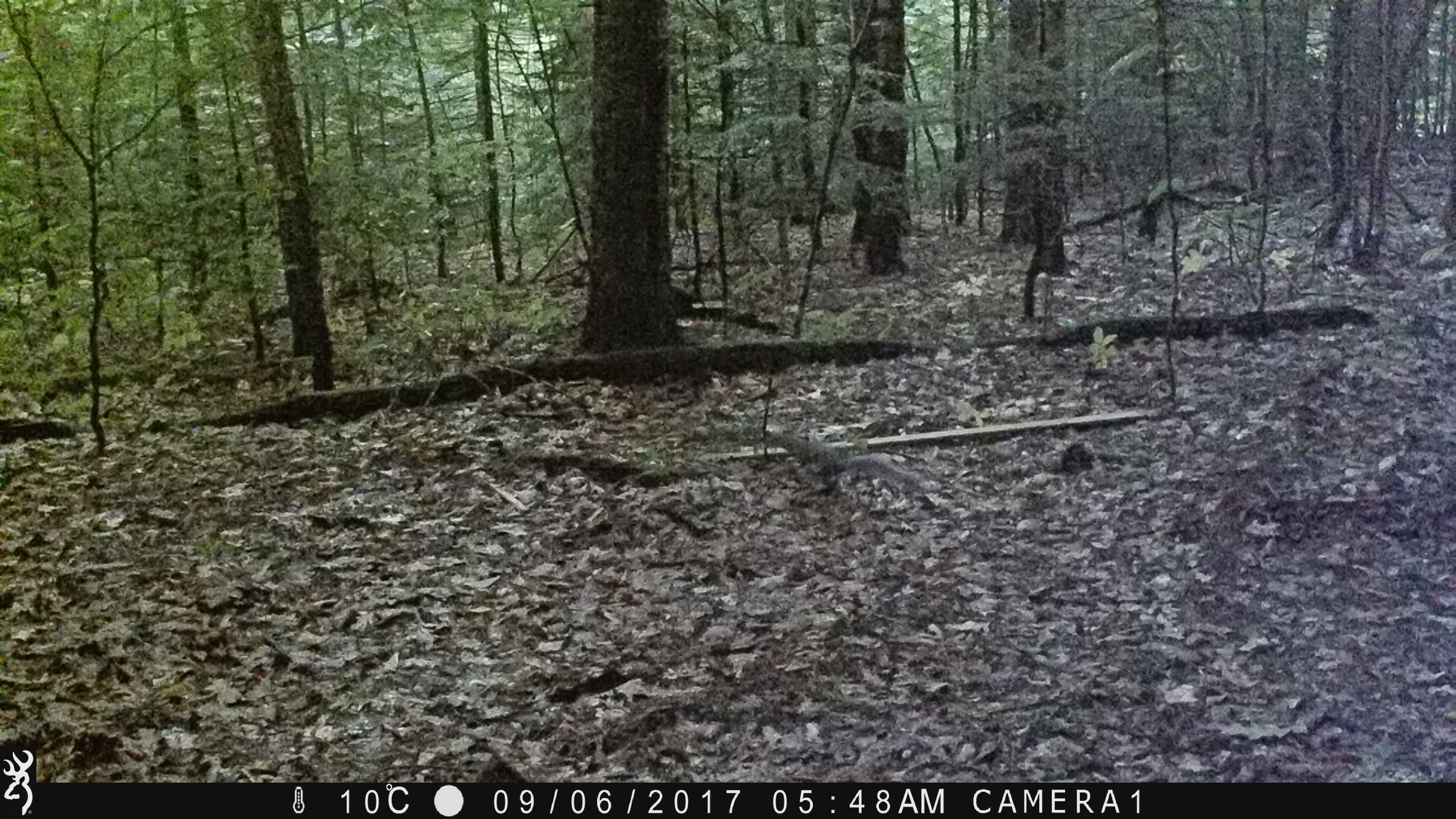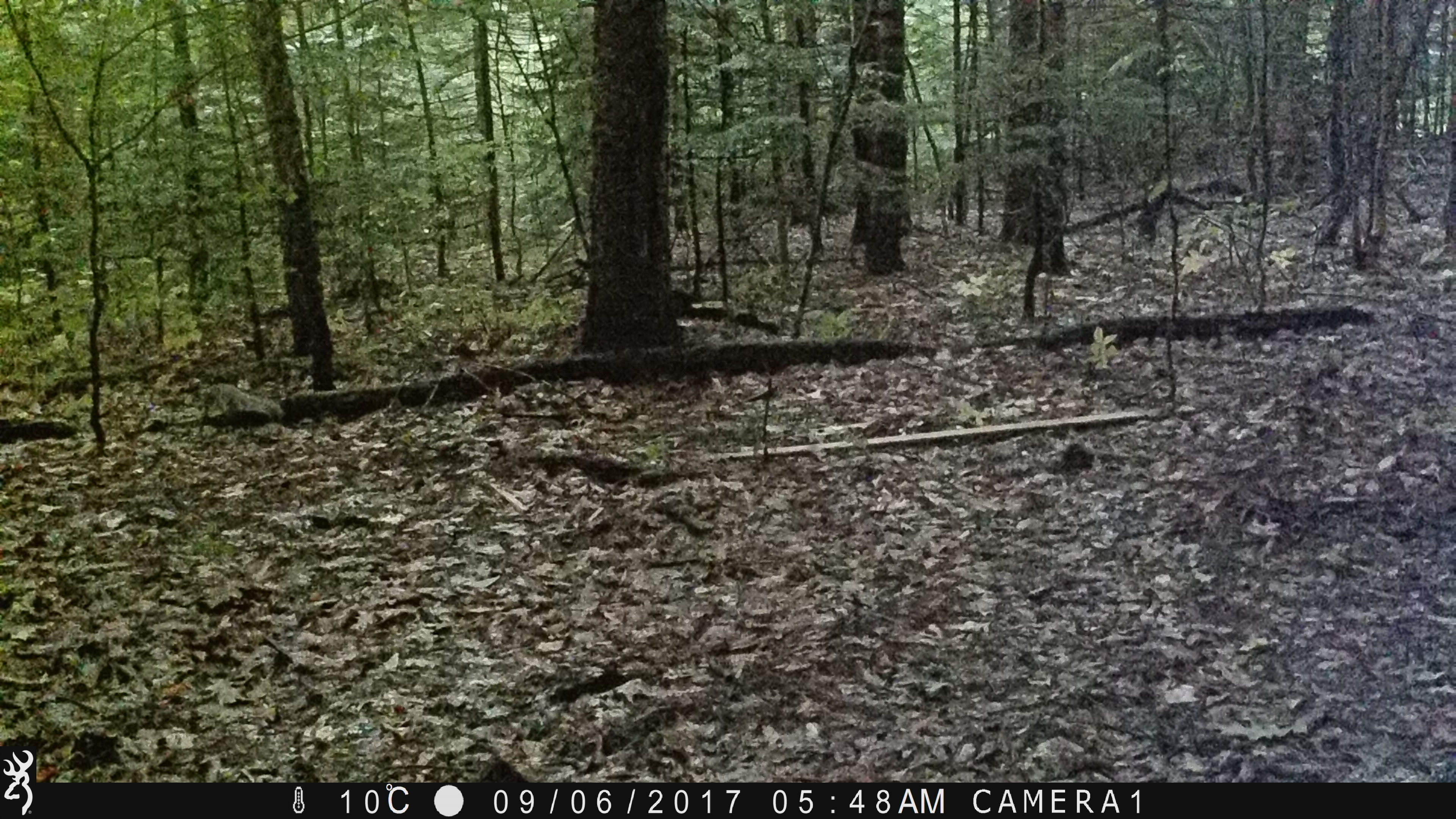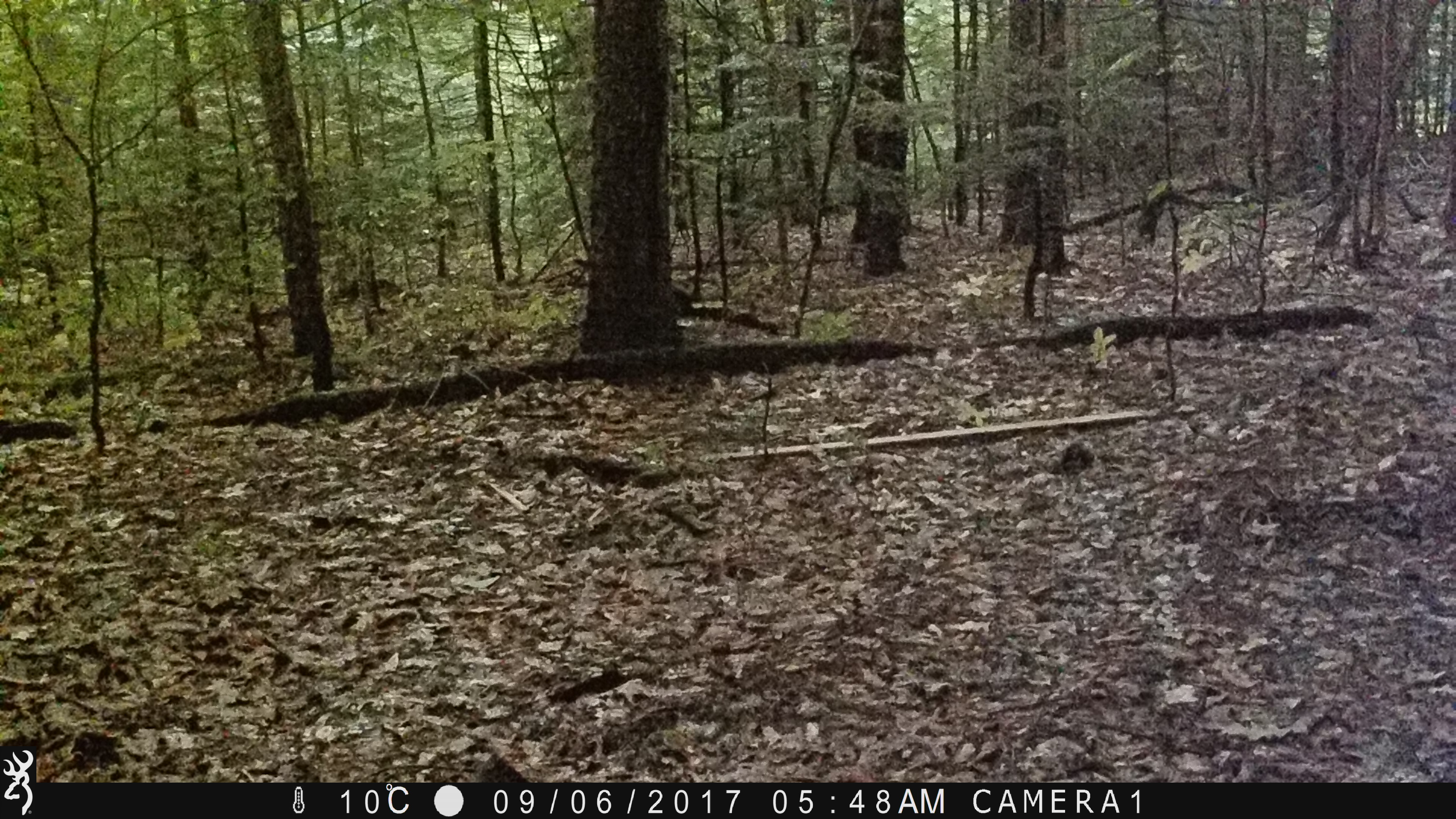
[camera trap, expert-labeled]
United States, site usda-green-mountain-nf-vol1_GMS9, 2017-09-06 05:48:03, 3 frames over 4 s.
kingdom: Animalia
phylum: Chordata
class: Mammalia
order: Rodentia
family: Sciuridae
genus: Sciurus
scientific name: Sciurus carolinensis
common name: gray squirrel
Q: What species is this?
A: Gray squirrel (Sciurus carolinensis).